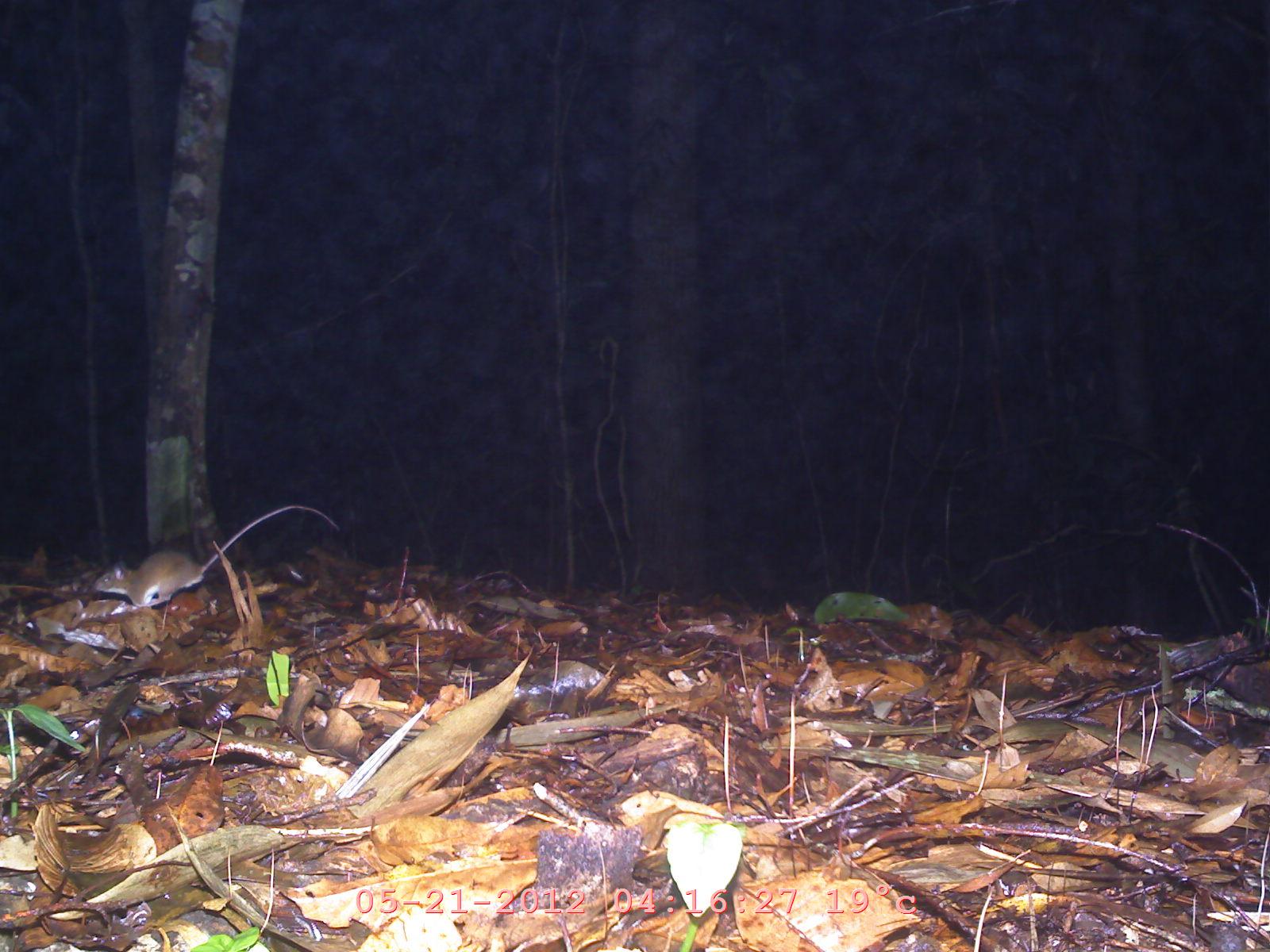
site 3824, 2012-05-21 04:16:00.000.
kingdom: Animalia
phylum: Chordata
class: Mammalia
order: Rodentia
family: Muridae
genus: Rattus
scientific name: Rattus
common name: rodent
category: unknown rat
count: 1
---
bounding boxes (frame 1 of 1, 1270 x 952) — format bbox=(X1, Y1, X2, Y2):
unknown rat: bbox=(92, 504, 340, 607)